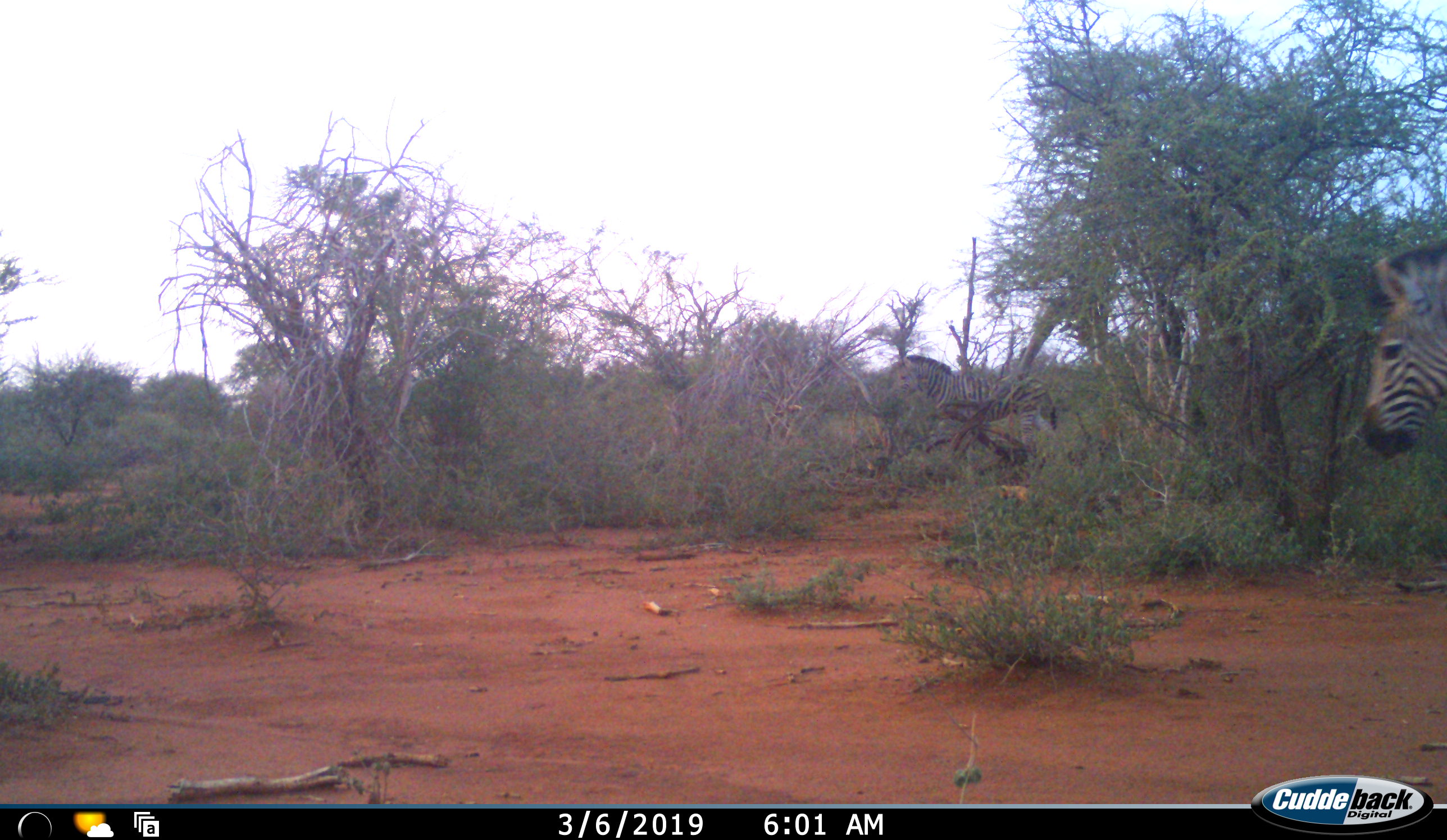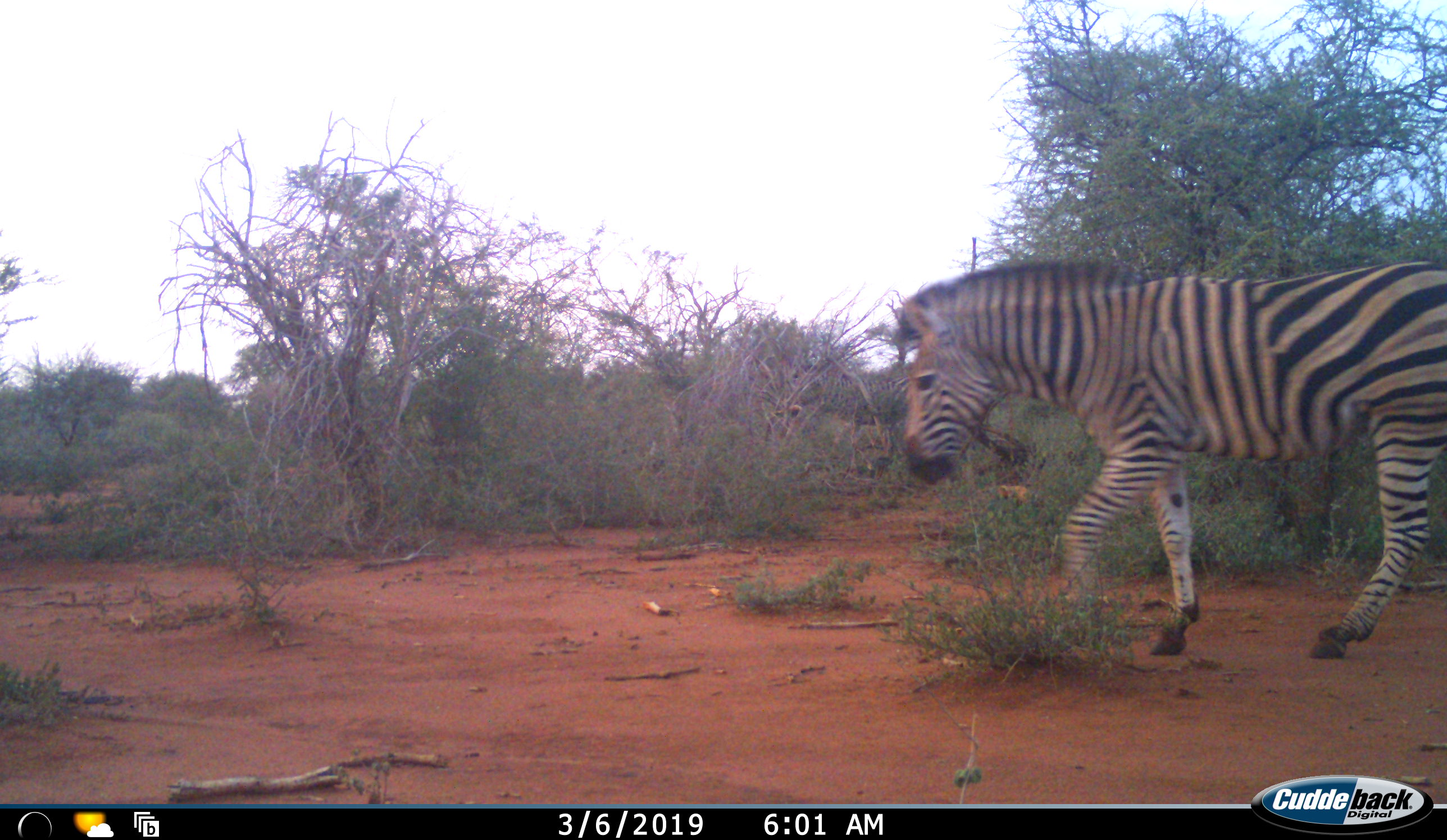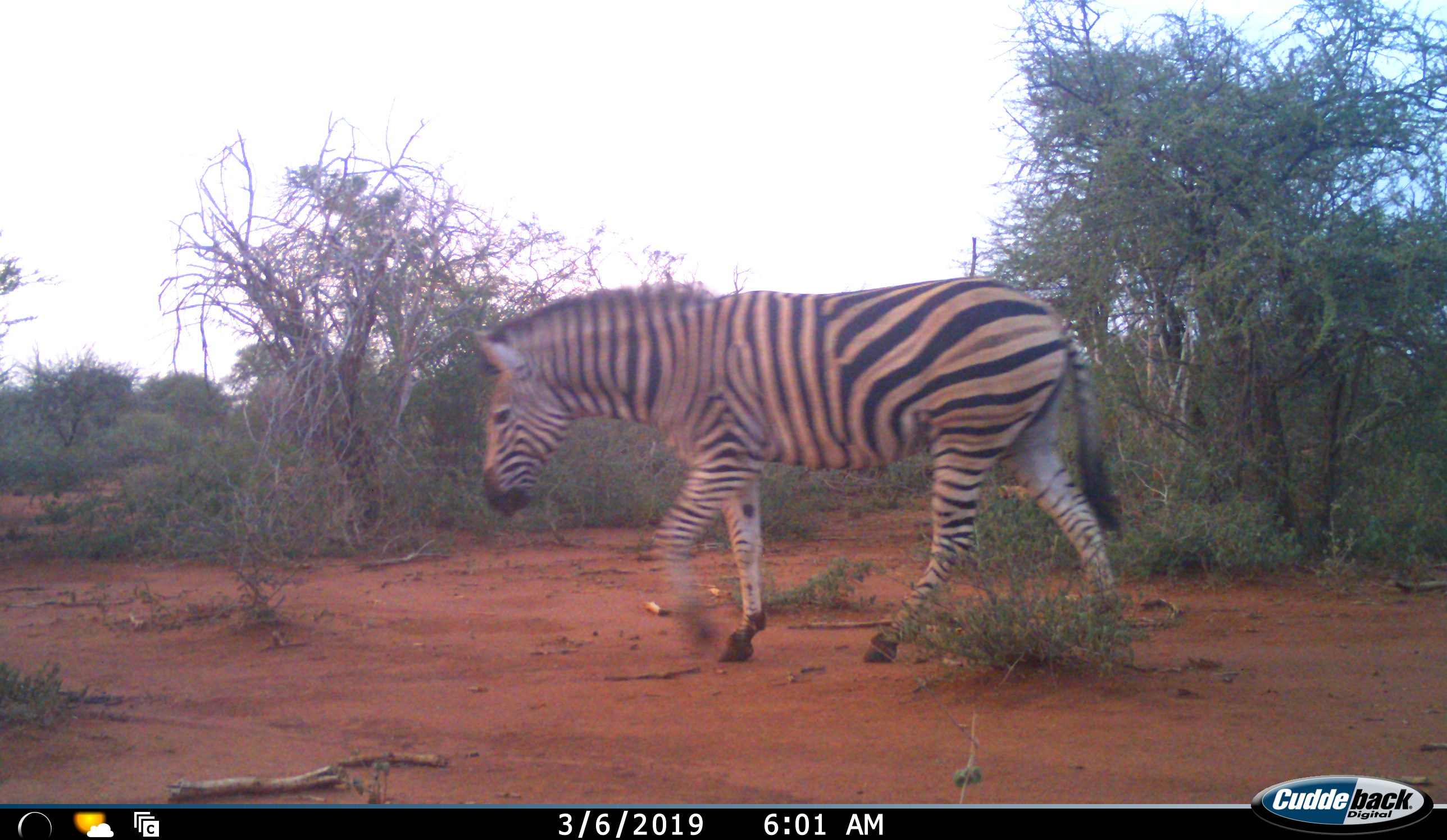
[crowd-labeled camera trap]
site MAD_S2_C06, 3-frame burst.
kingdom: Animalia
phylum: Chordata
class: Mammalia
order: Perissodactyla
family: Equidae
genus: Equus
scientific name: Equus quagga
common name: plains zebra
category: zebraplains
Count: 2.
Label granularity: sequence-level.